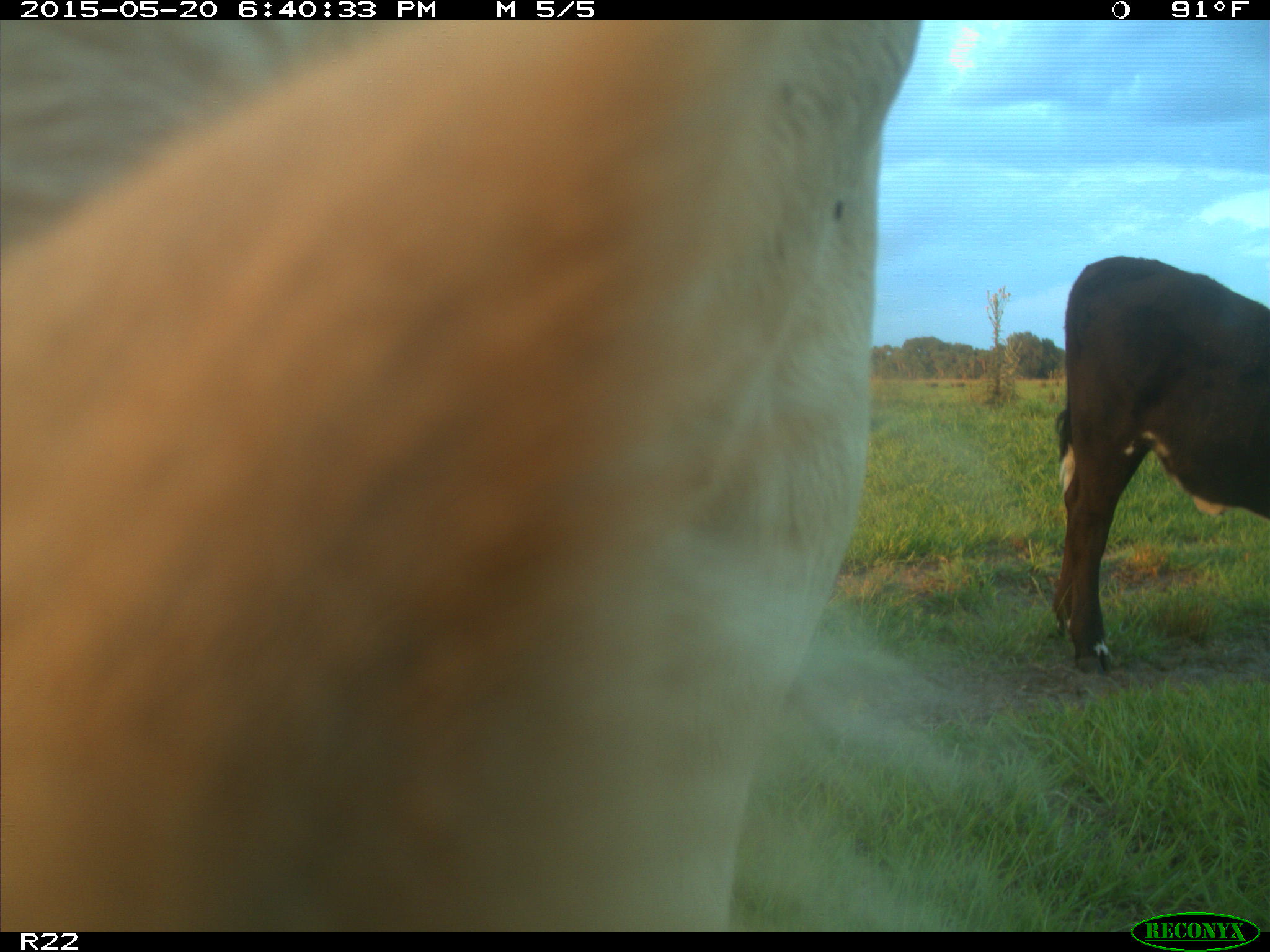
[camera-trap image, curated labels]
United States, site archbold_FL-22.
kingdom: Animalia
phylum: Chordata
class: Mammalia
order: Artiodactyla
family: Bovidae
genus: Bos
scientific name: Bos taurus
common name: domestic cow